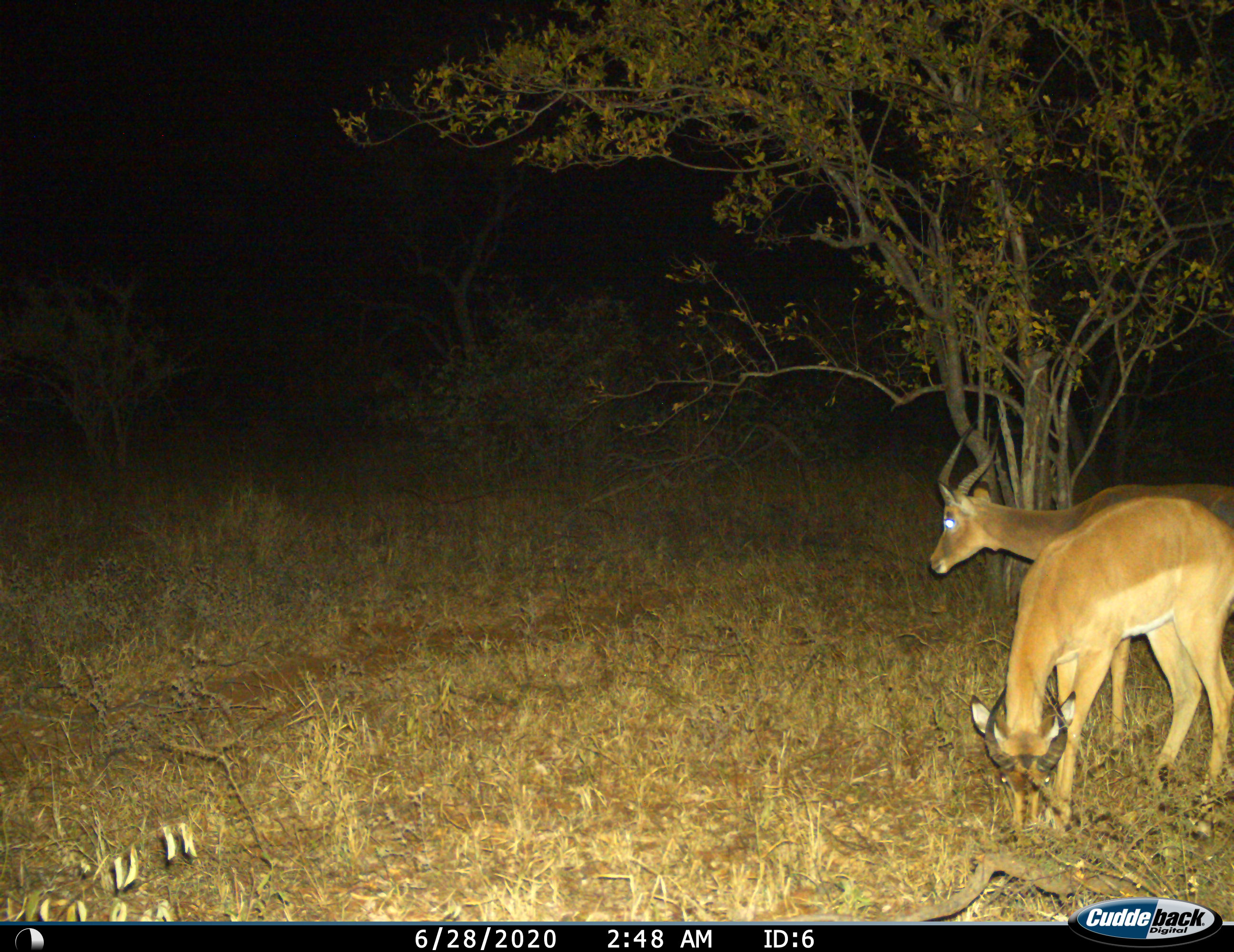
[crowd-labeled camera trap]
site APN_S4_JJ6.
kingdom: Animalia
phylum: Chordata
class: Mammalia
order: Artiodactyla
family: Bovidae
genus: Aepyceros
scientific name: Aepyceros melampus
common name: impala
Impala (Aepyceros melampus), count 2. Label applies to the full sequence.